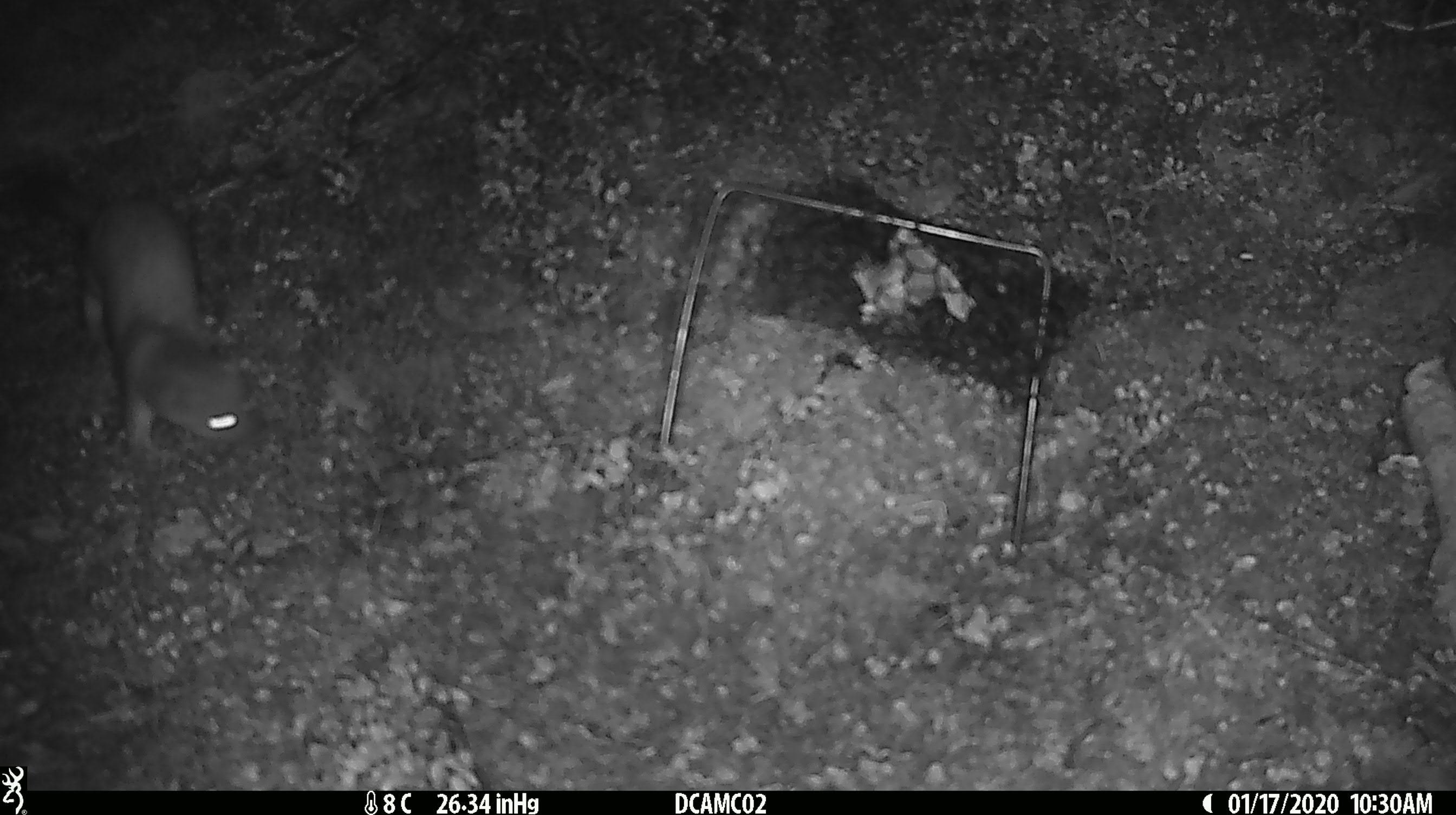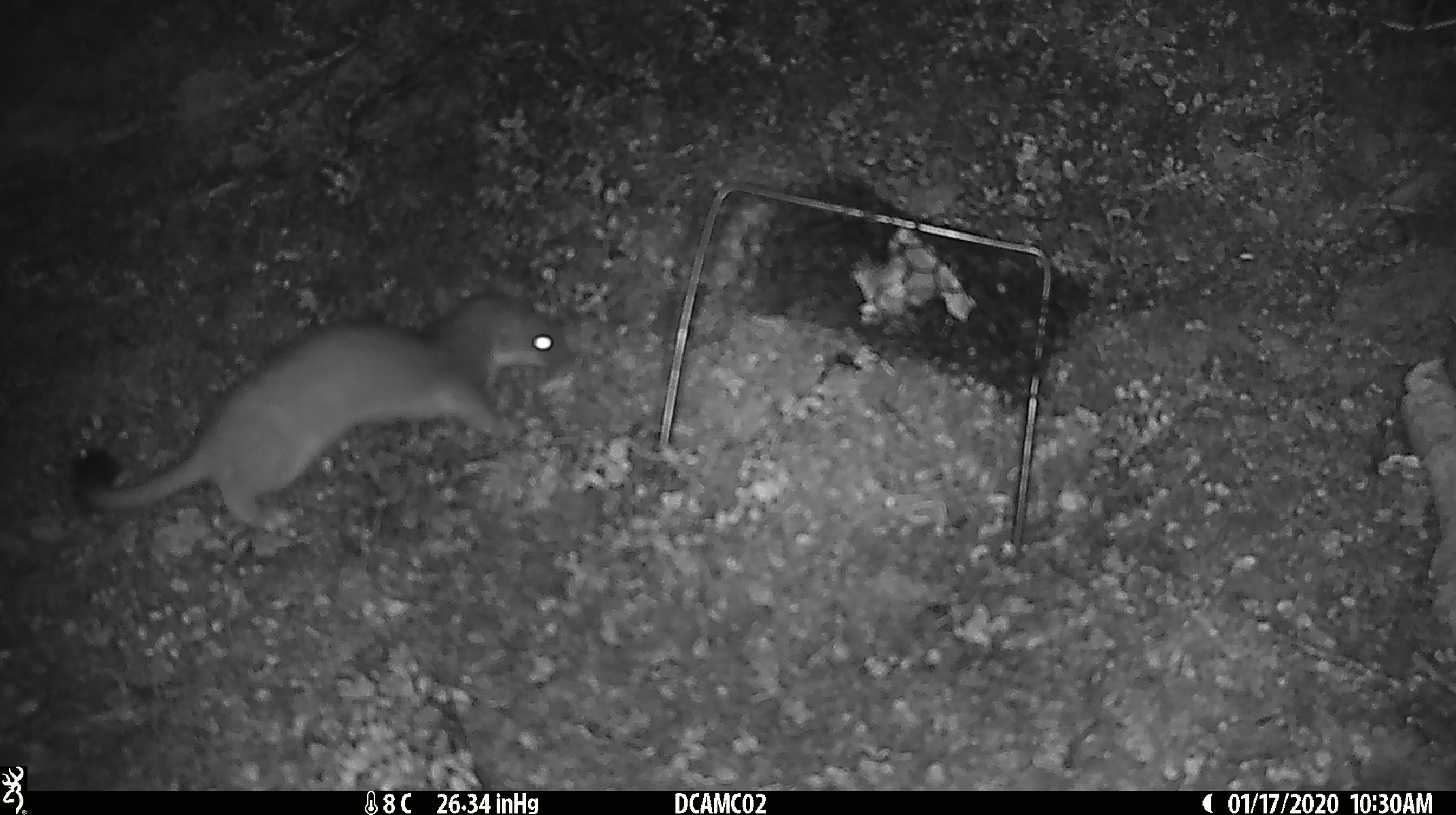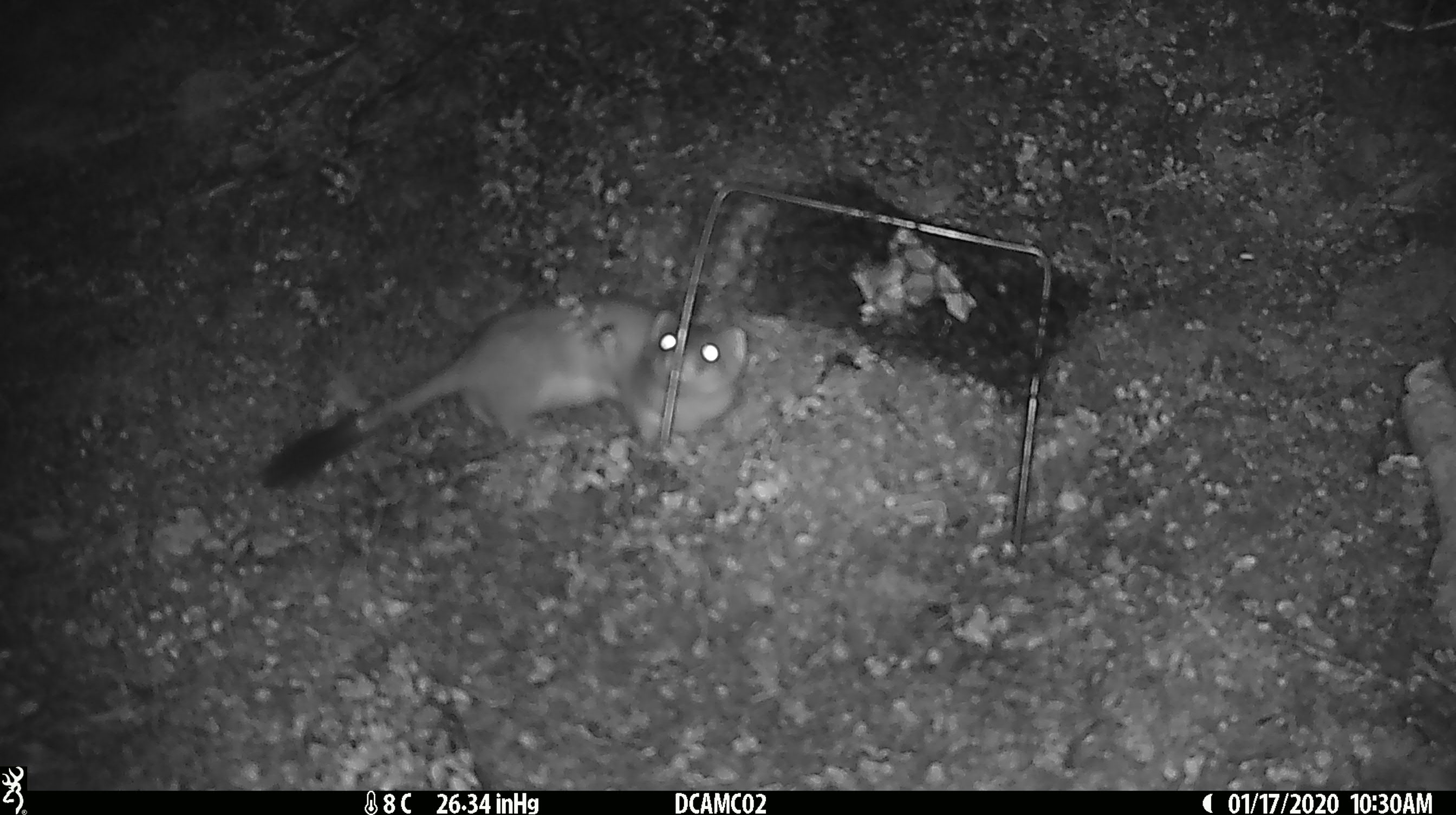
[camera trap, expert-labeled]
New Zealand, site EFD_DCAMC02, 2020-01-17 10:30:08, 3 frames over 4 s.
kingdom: Animalia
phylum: Chordata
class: Mammalia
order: Carnivora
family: Mustelidae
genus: Mustela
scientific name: Mustela erminea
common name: stoat